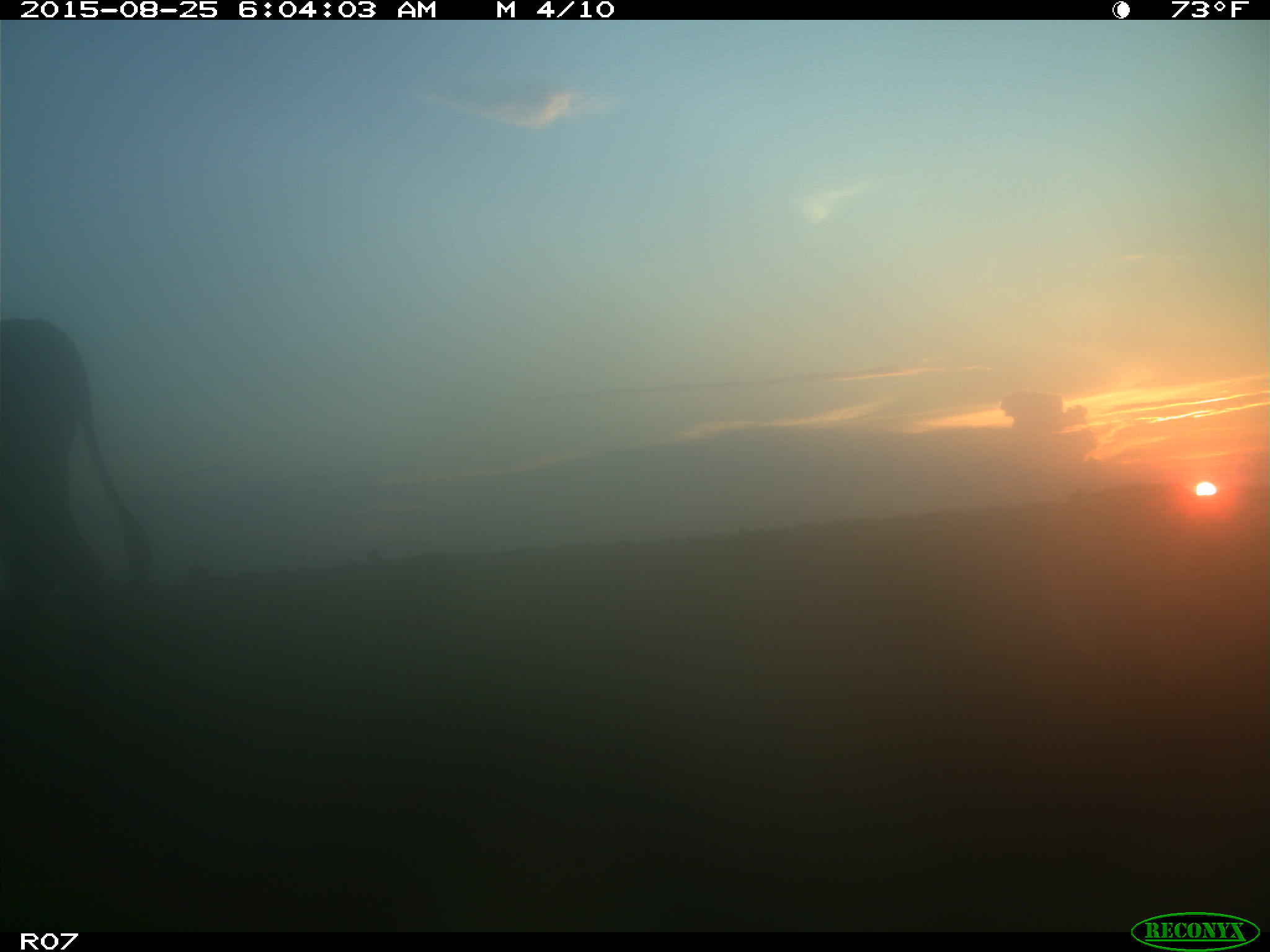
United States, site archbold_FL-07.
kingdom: Animalia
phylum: Chordata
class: Mammalia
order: Artiodactyla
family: Bovidae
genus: Bos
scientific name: Bos taurus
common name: domestic cow